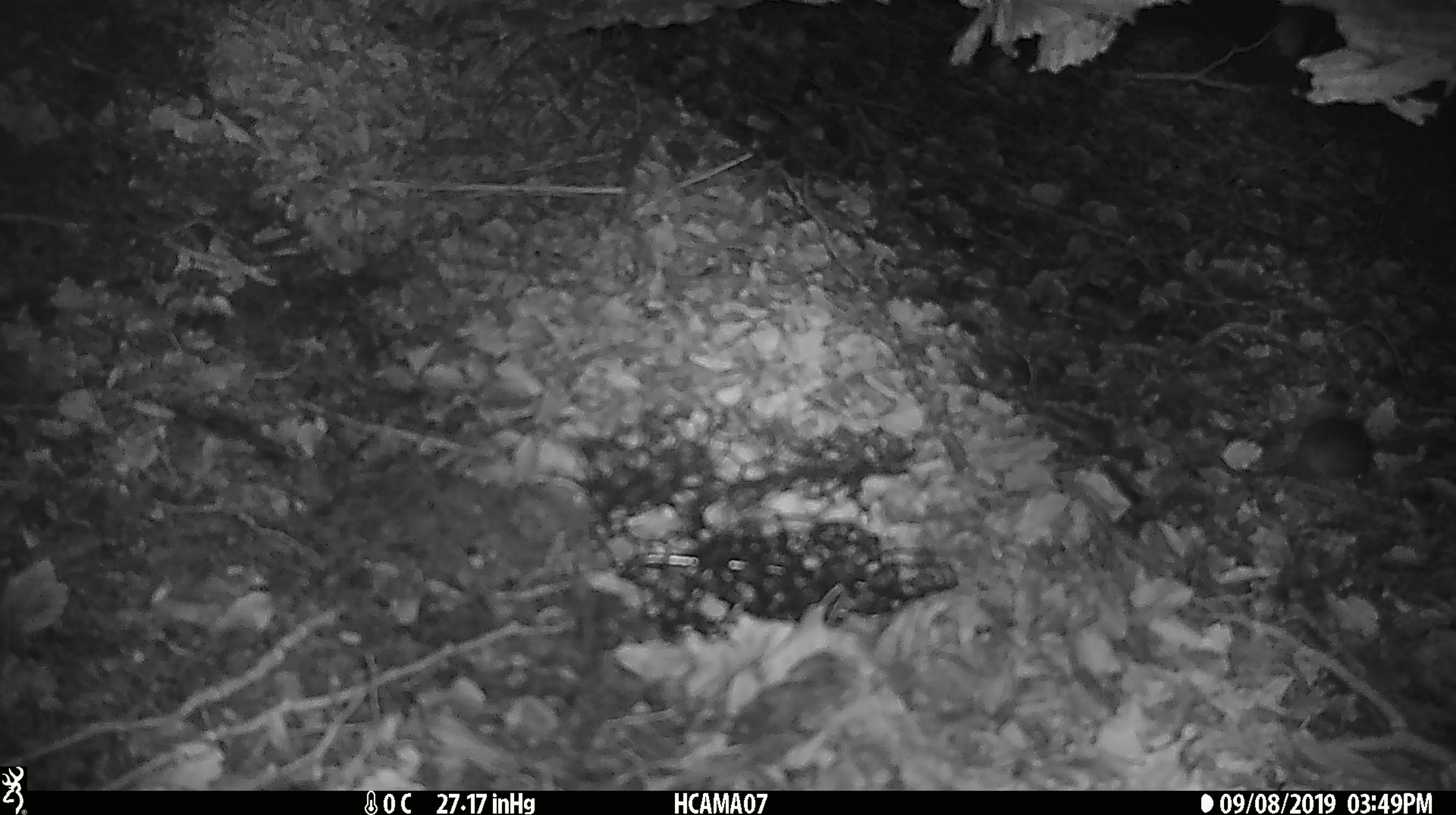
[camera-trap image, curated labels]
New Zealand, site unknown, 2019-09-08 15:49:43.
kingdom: Animalia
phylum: Chordata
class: Mammalia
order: Rodentia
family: Muridae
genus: Mus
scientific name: Mus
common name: mouse